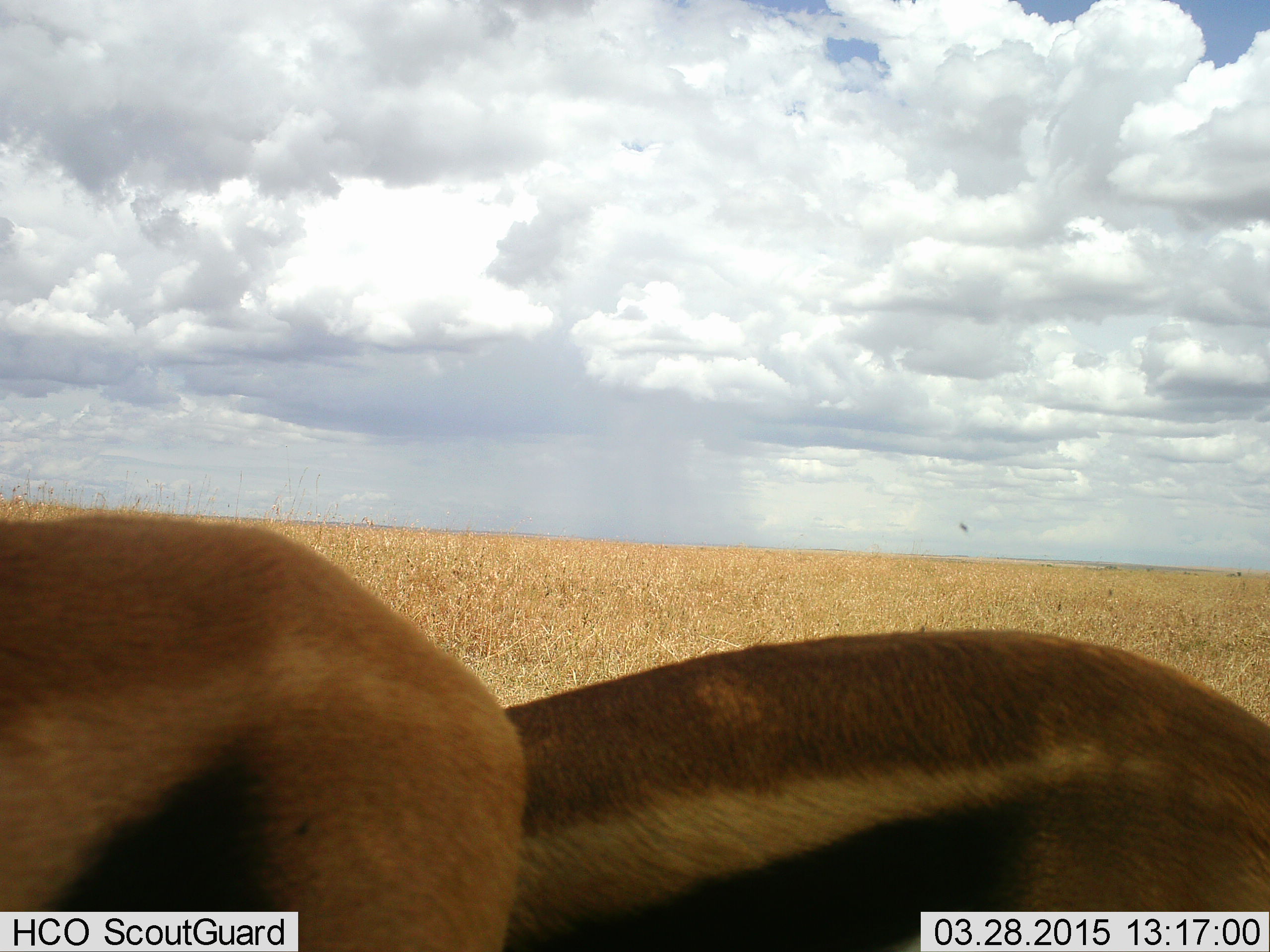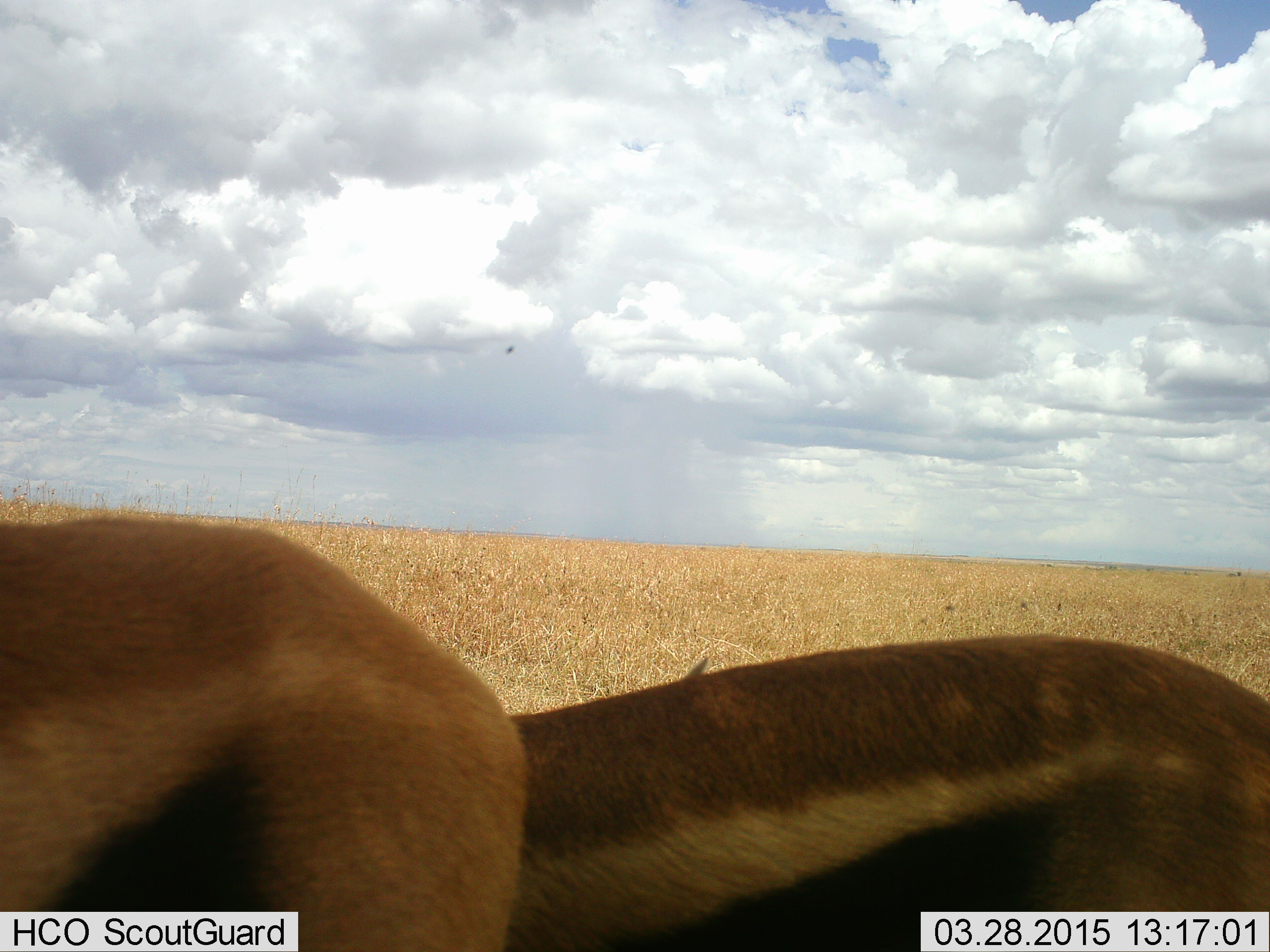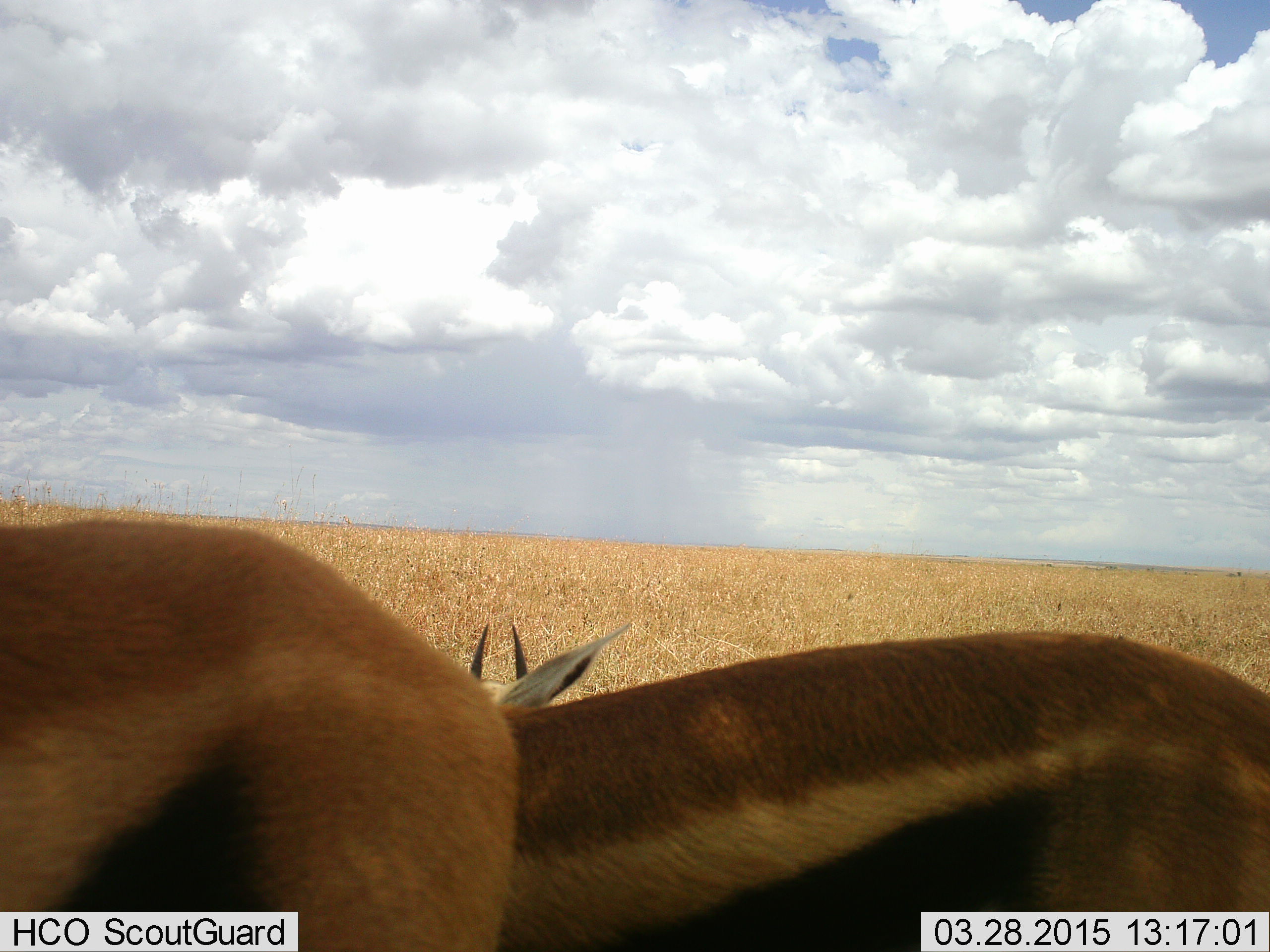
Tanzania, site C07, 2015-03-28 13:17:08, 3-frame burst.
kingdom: Animalia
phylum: Chordata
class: Mammalia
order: Artiodactyla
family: Bovidae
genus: Eudorcas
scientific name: Eudorcas thomsonii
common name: thomson's gazelle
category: gazellethomsons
Gazellethomsons (thomson's gazelle) (Eudorcas thomsonii), count 2. Behavior (volunteer vote fractions): standing 77%, resting 8%, moving 8%, interacting 0%. Young present (vote fraction): 0%. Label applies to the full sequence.